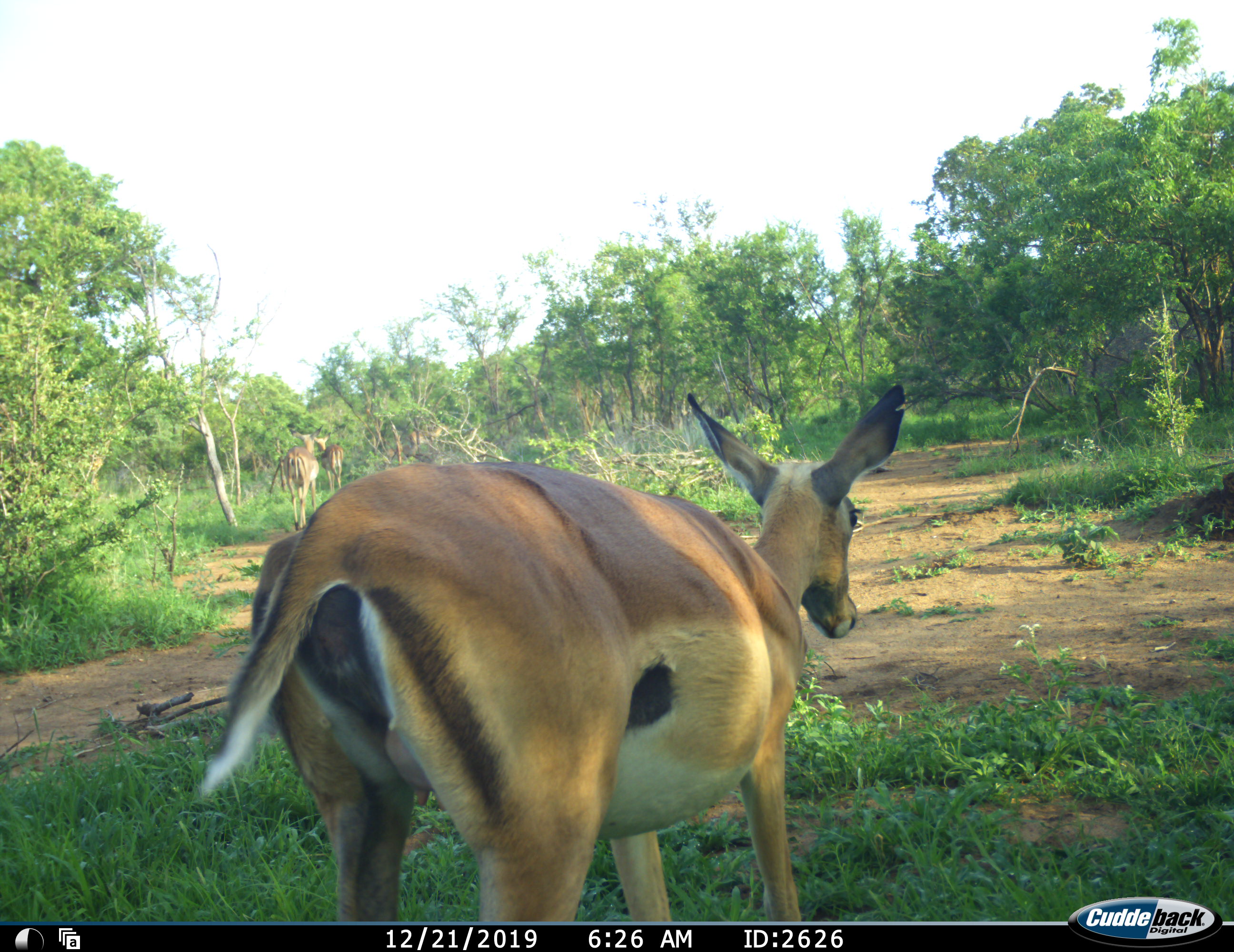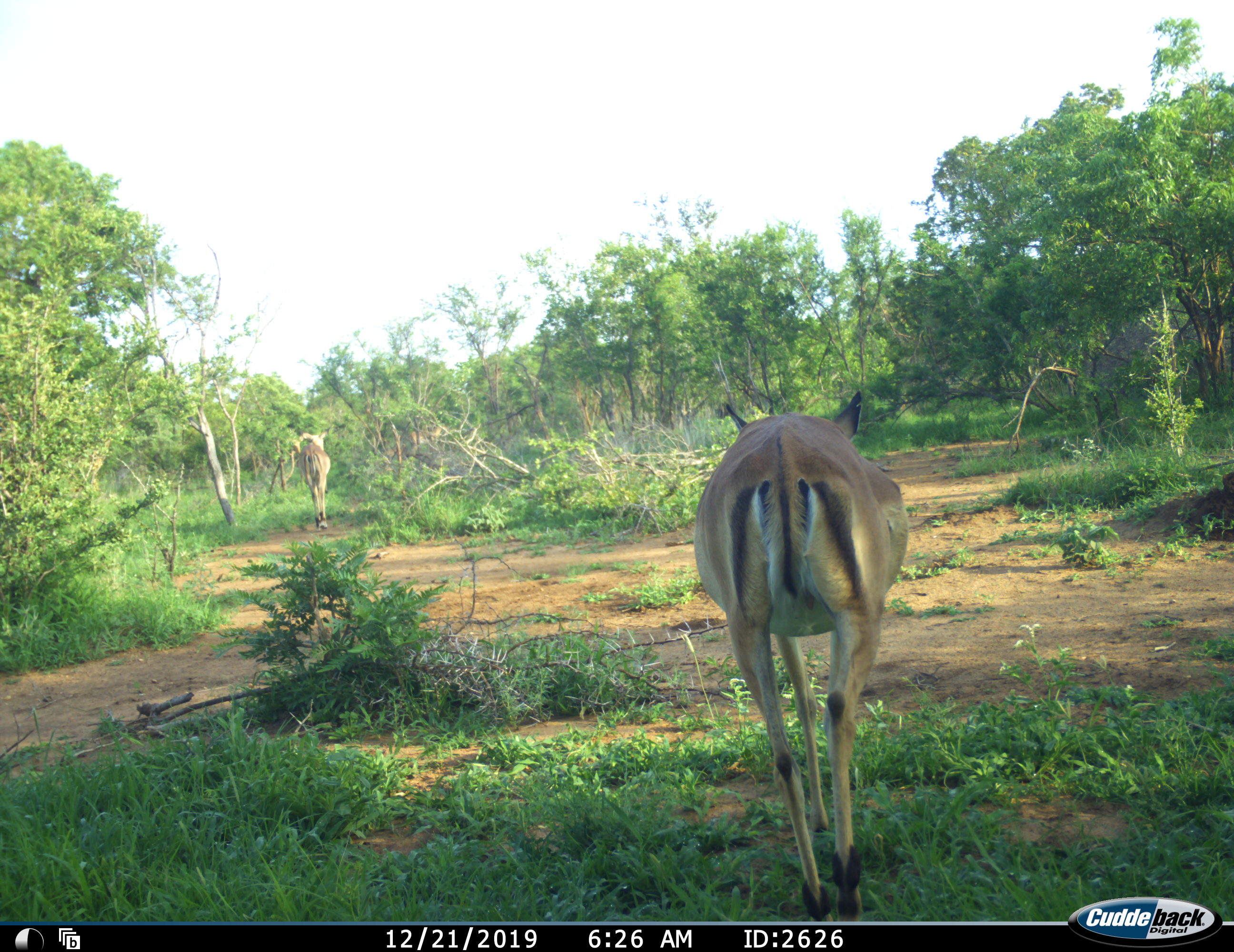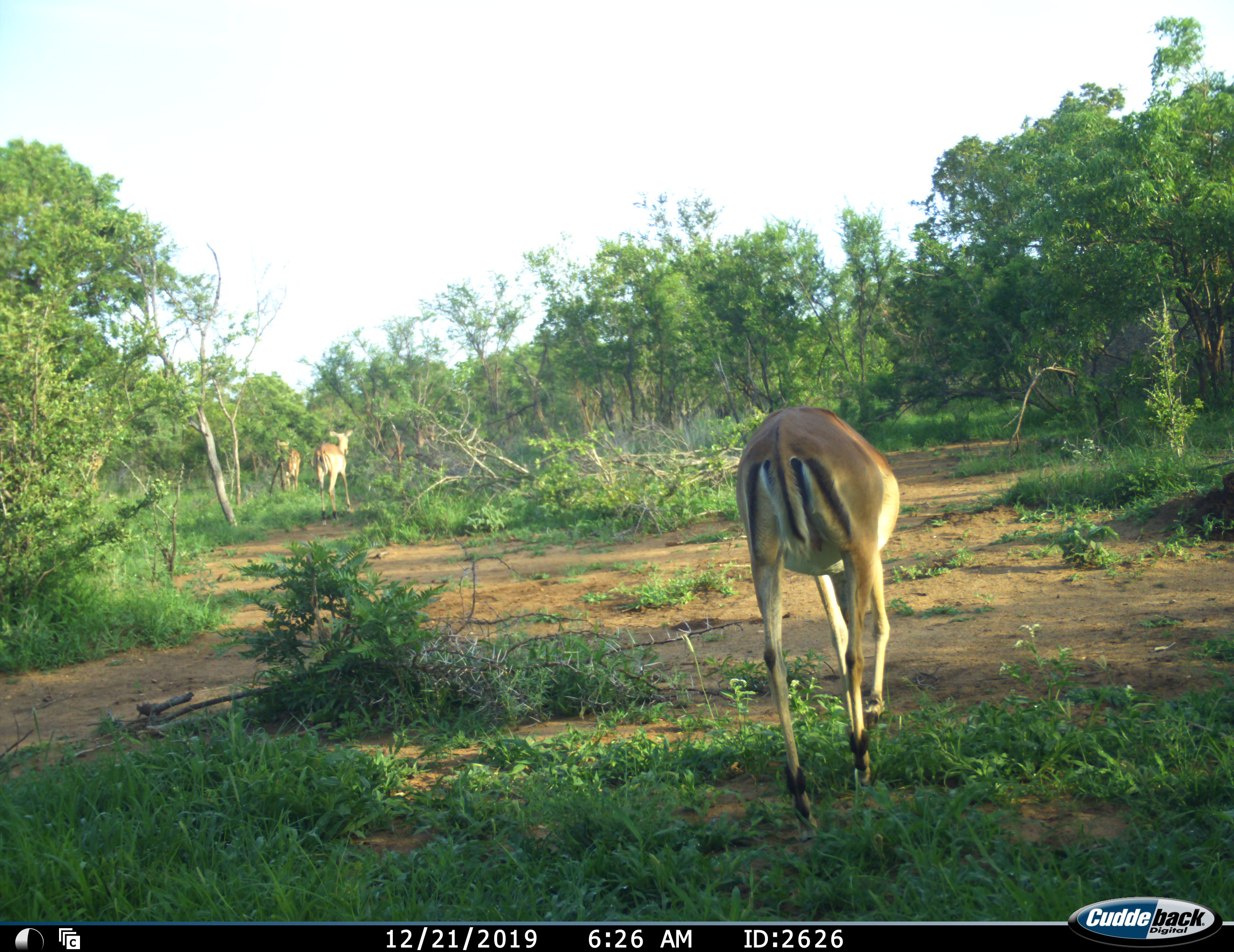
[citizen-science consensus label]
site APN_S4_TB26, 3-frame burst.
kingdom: Animalia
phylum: Chordata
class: Mammalia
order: Artiodactyla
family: Bovidae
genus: Aepyceros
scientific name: Aepyceros melampus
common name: impala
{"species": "impala (Aepyceros melampus)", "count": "3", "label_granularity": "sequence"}